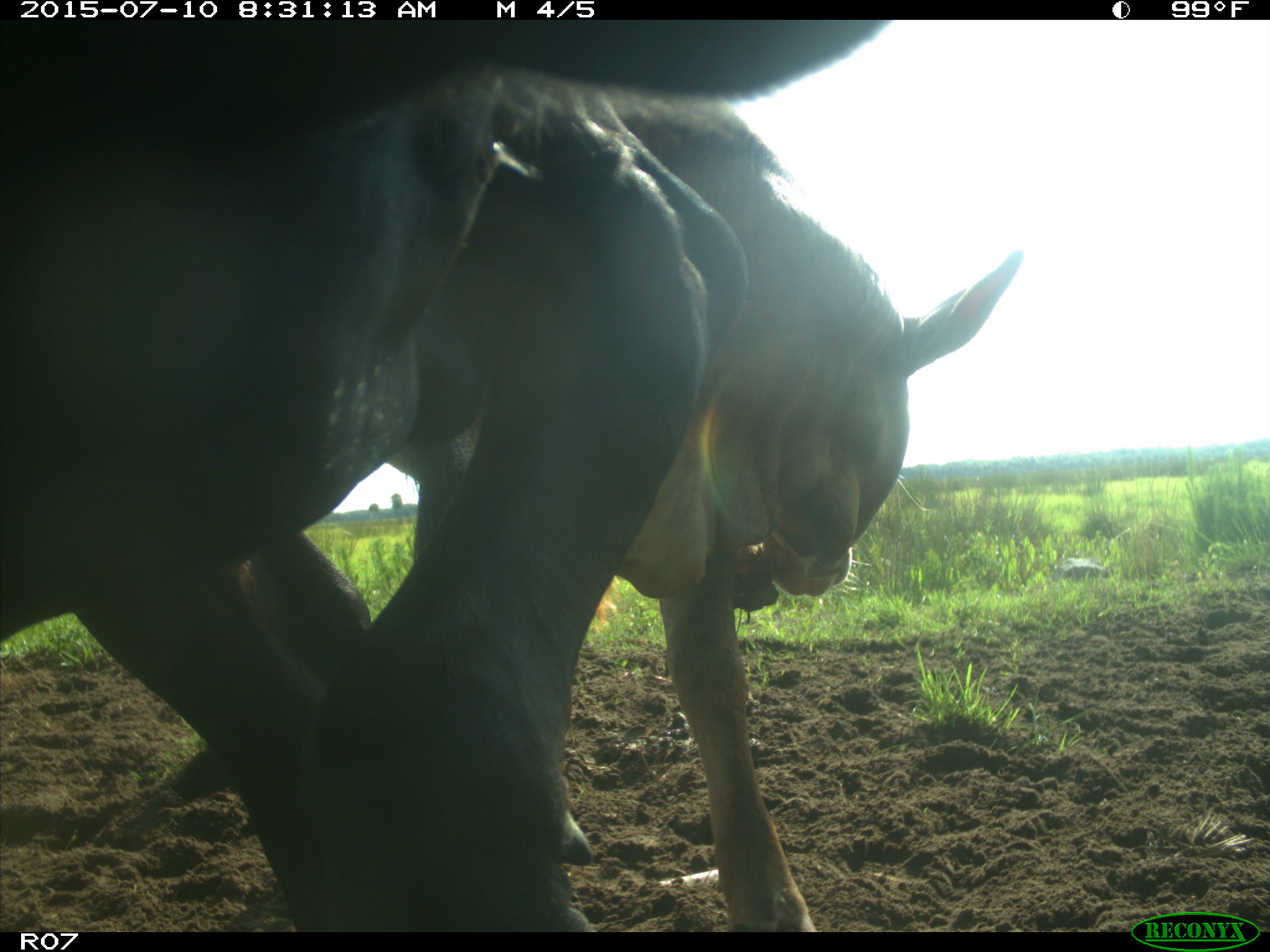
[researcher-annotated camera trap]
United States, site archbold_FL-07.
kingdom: Animalia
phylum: Chordata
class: Mammalia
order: Artiodactyla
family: Bovidae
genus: Bos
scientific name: Bos taurus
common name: domestic cow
Bos taurus (domestic cow).